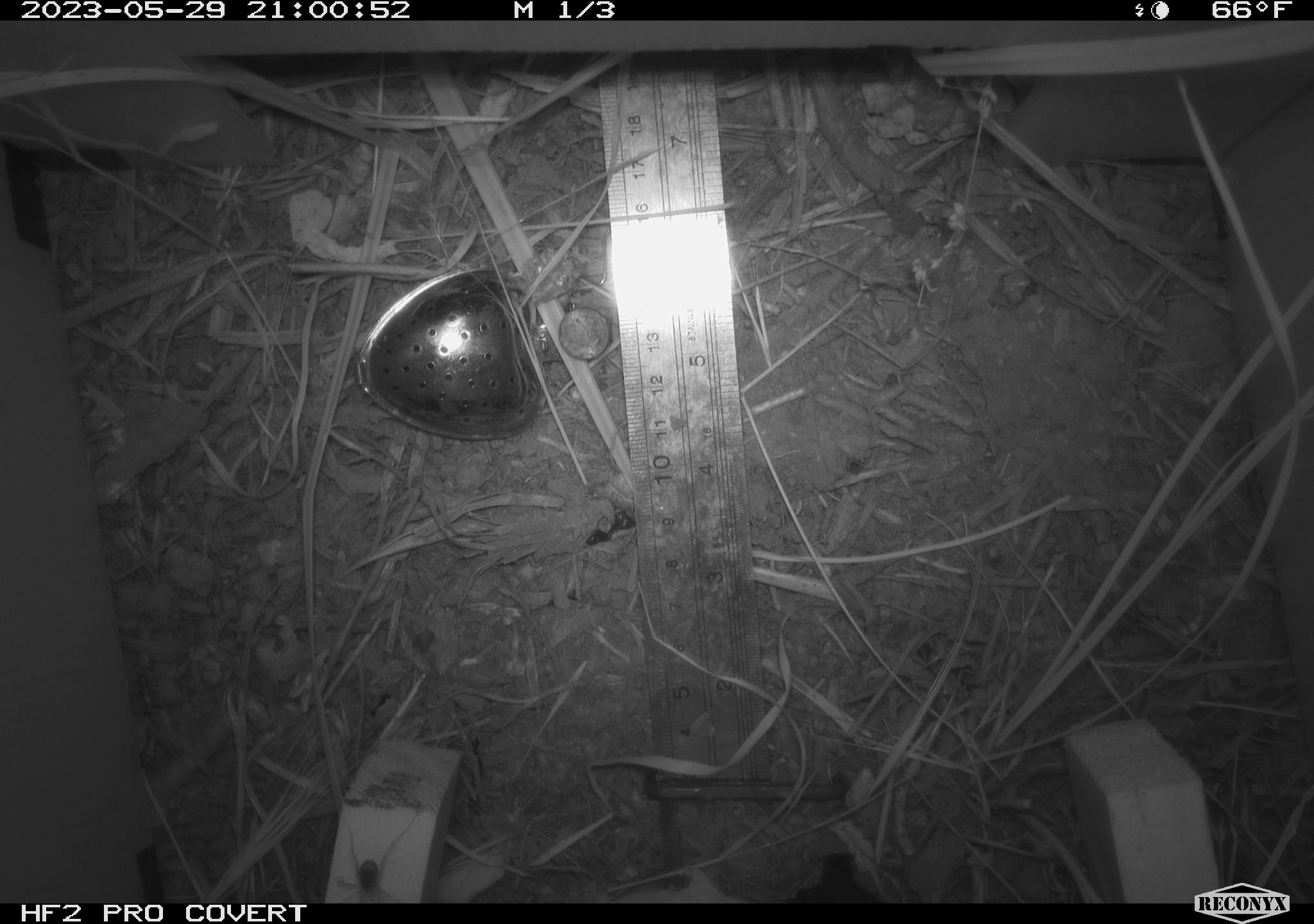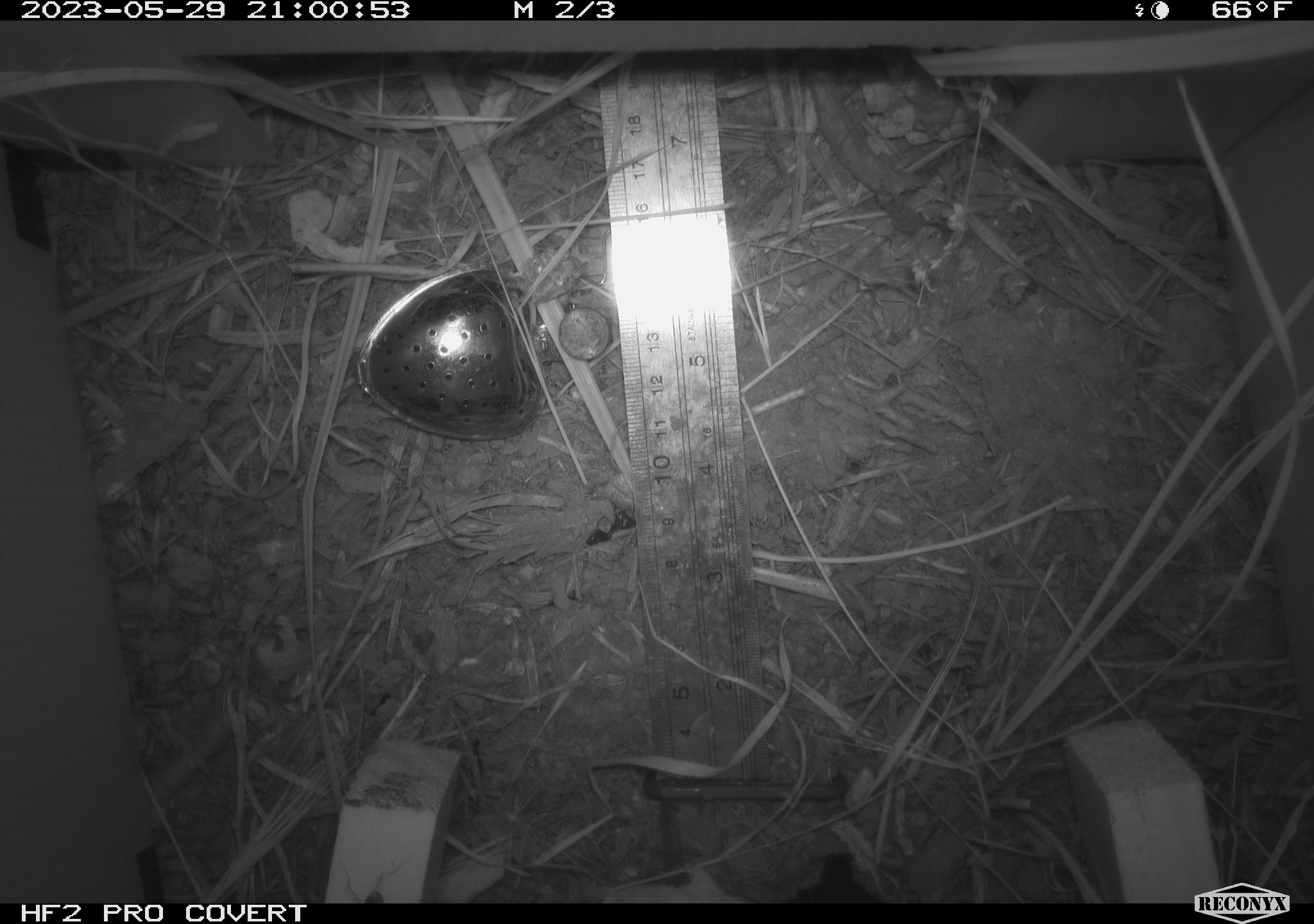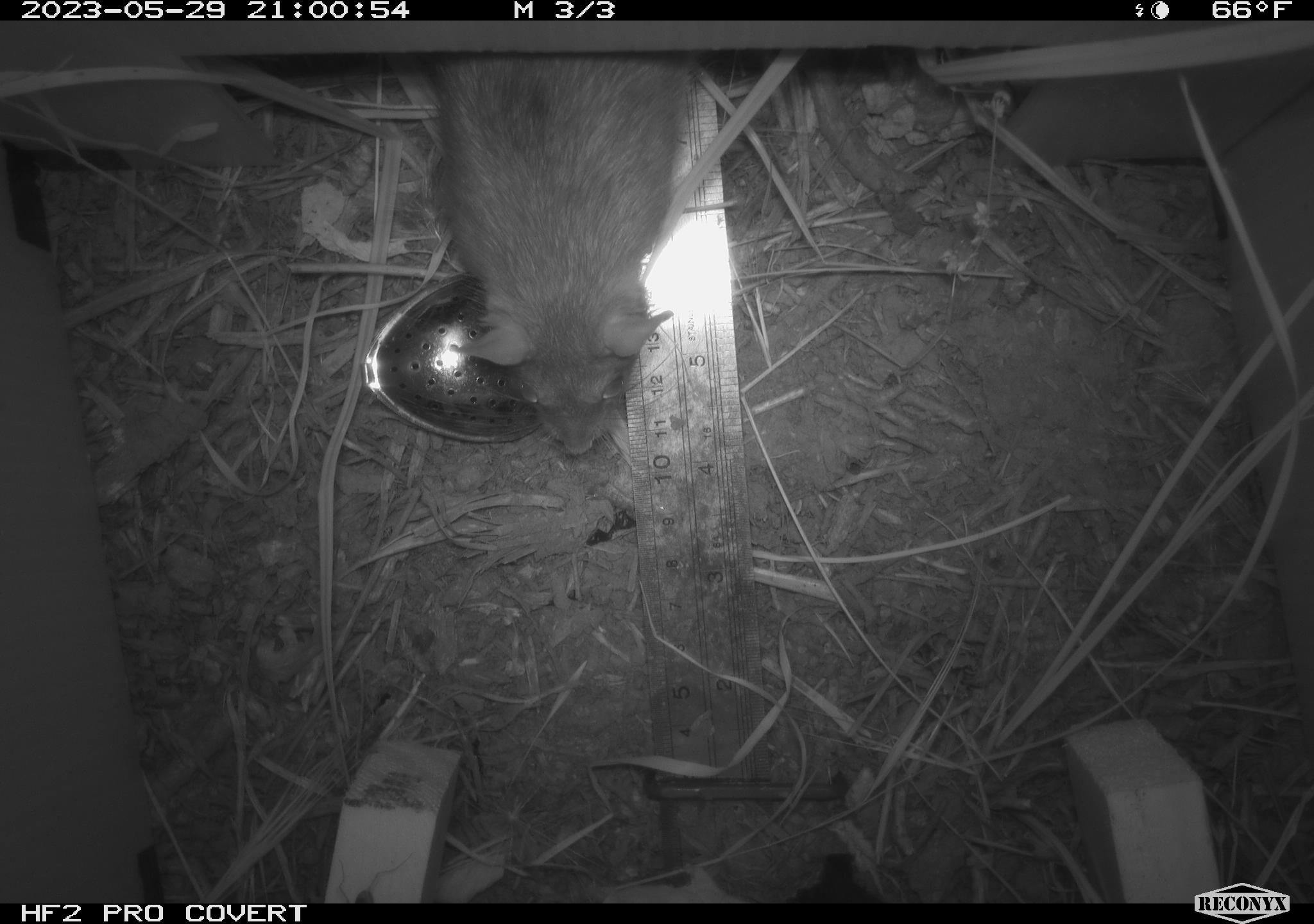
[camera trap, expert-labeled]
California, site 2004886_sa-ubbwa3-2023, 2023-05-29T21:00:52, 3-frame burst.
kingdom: Animalia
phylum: Chordata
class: Mammalia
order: Rodentia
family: Muridae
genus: Rattus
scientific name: Rattus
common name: rat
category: rattus species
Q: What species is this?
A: Rattus species (rat) (Rattus).